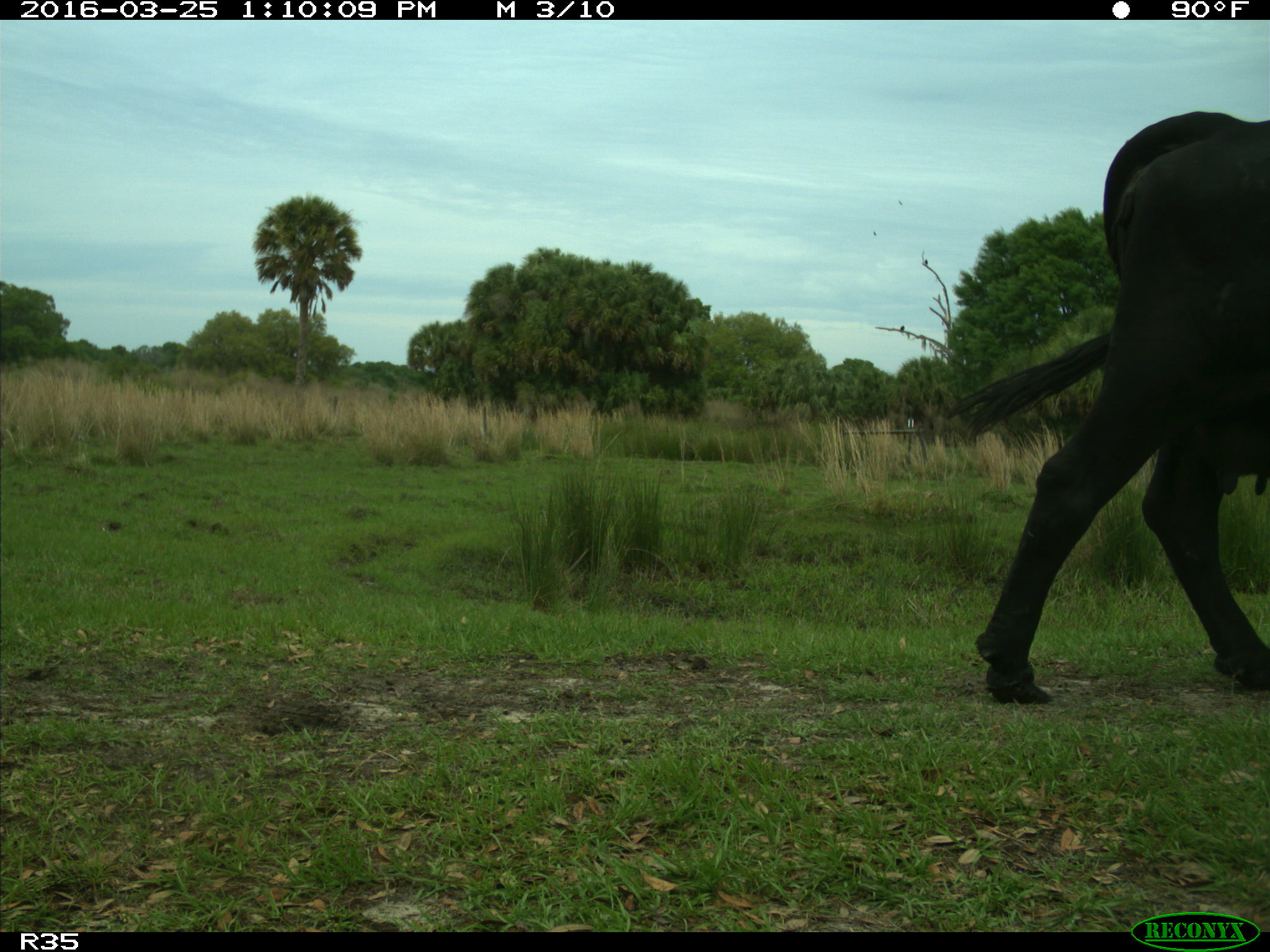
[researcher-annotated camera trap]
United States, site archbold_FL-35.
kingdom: Animalia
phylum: Chordata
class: Mammalia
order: Artiodactyla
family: Bovidae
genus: Bos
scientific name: Bos taurus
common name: domestic cow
Bos taurus (domestic cow).